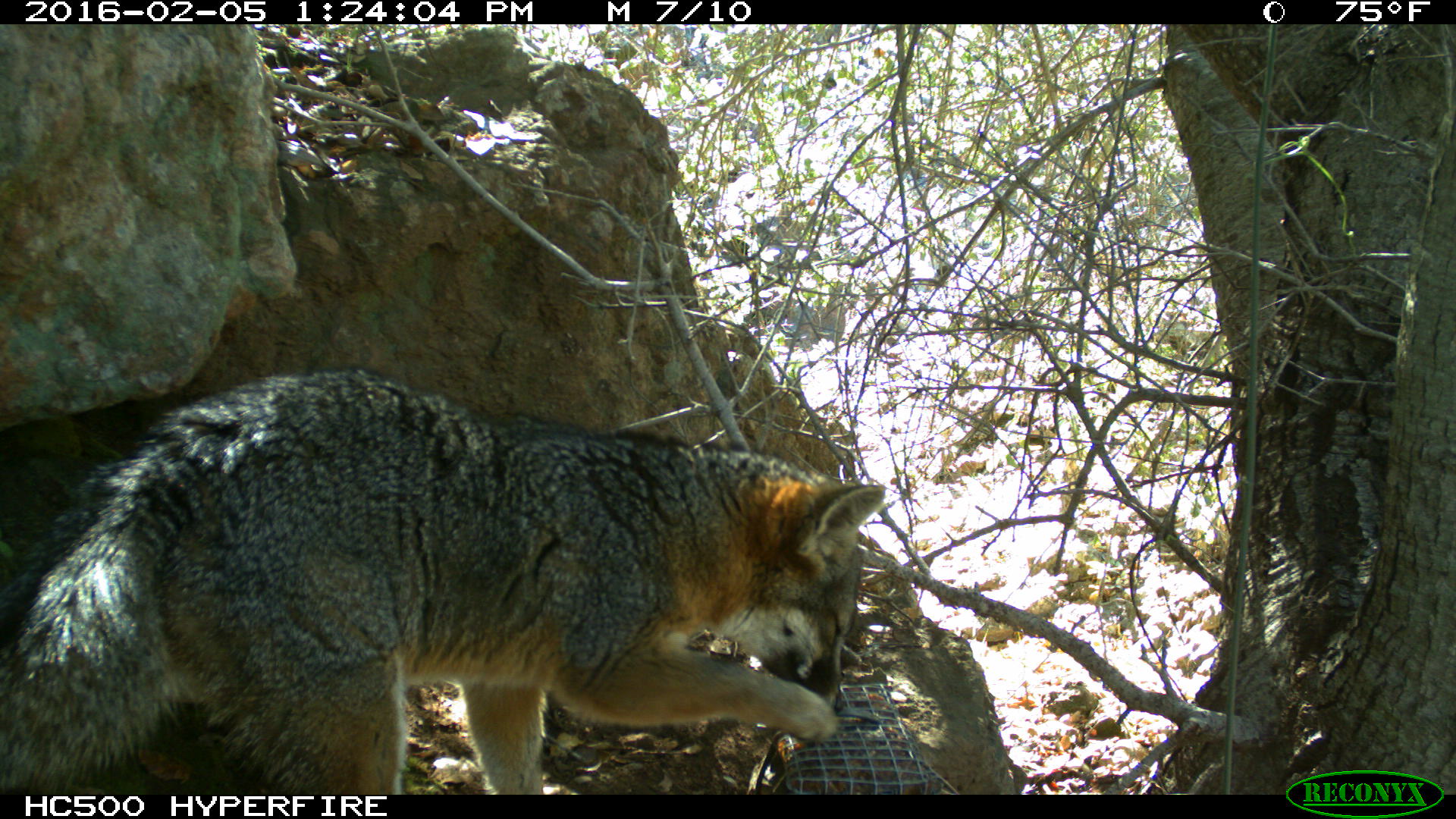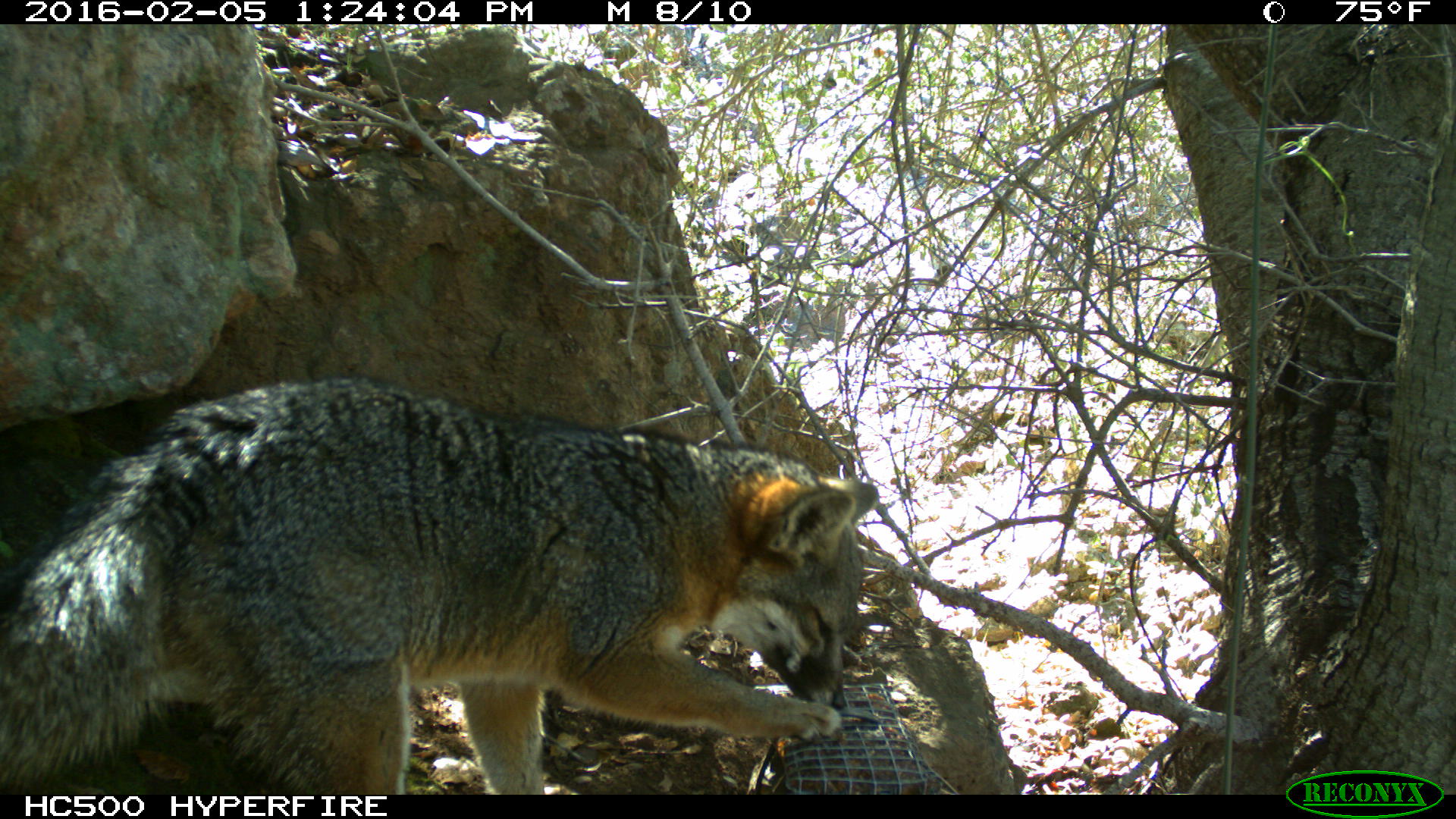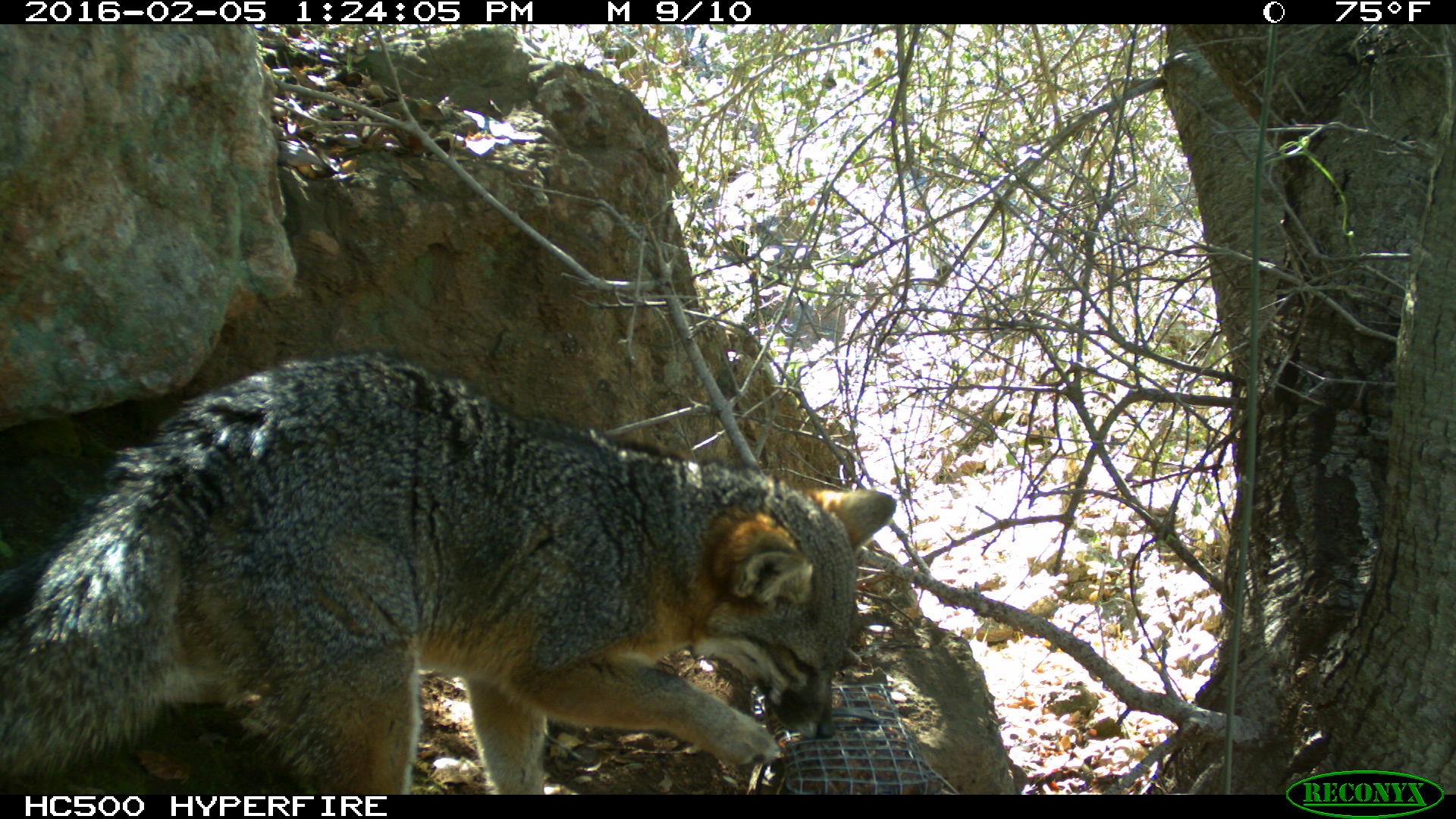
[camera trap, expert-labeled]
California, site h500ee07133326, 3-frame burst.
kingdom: Animalia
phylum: Chordata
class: Mammalia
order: Carnivora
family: Canidae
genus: Urocyon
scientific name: Urocyon littoralis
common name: island fox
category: fox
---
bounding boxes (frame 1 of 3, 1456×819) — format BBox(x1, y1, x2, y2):
fox: BBox(0, 367, 885, 794)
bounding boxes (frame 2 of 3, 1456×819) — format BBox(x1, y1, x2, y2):
fox: BBox(0, 372, 883, 792)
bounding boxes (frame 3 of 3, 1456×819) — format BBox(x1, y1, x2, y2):
fox: BBox(0, 351, 896, 794)